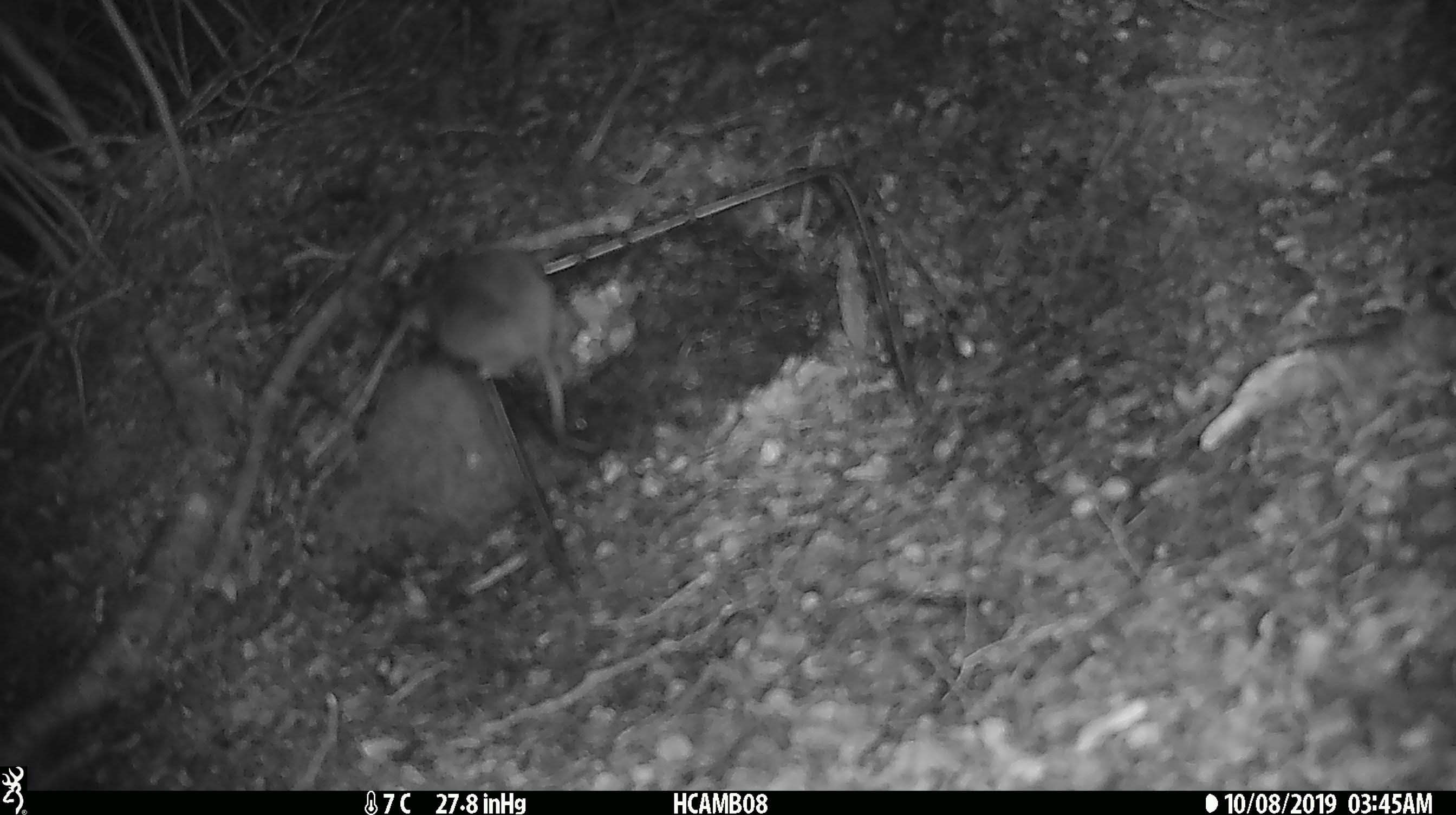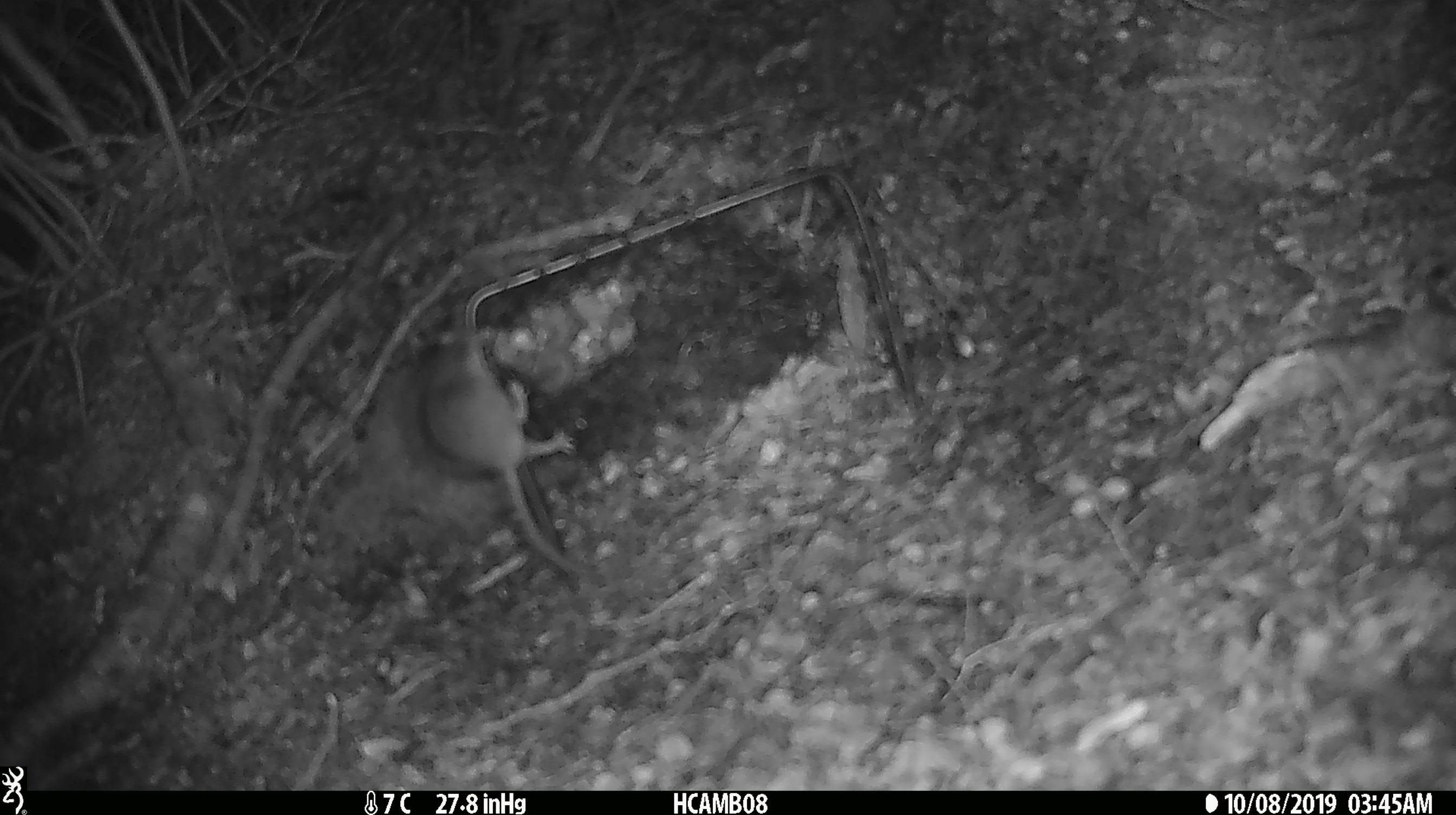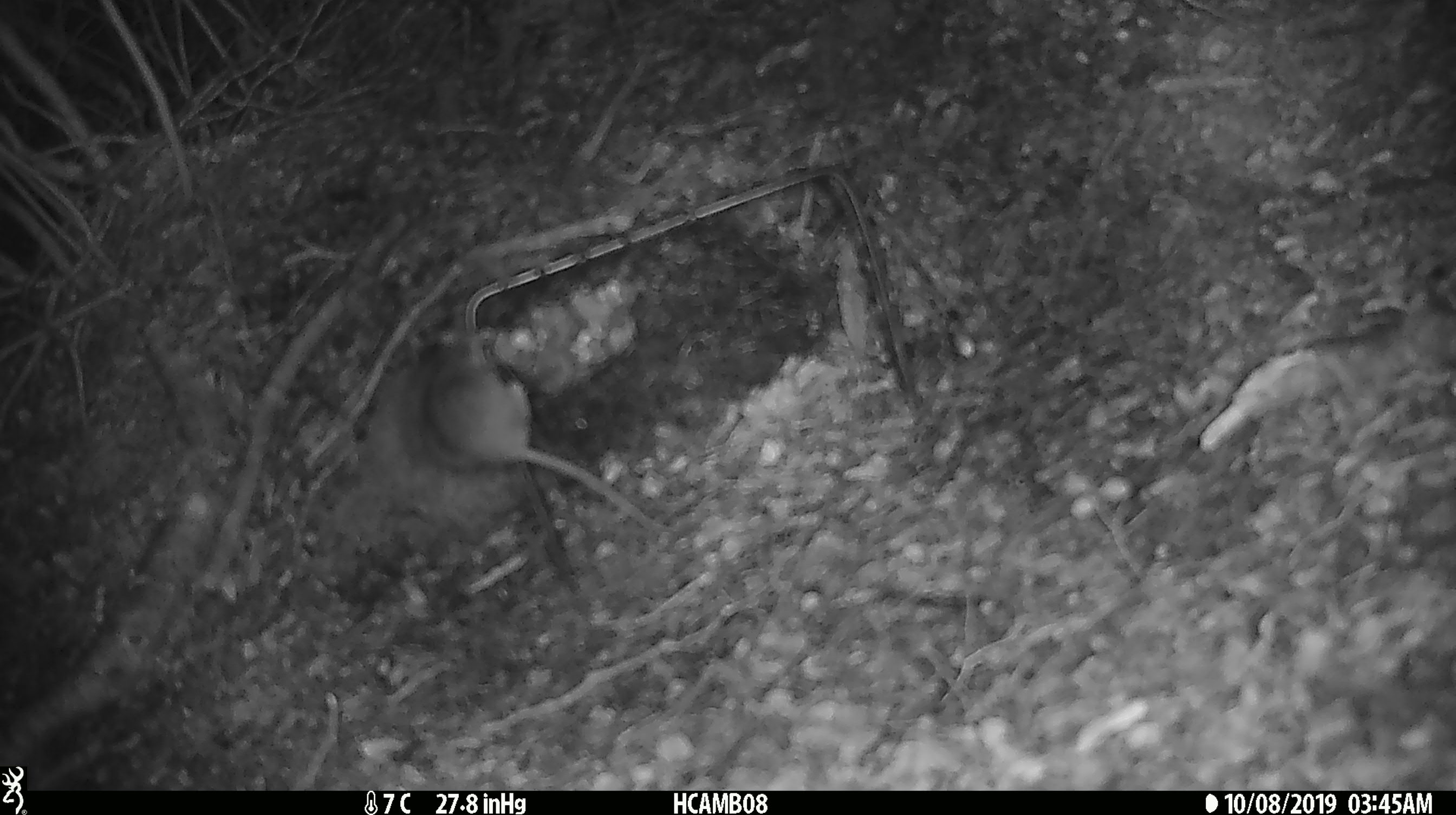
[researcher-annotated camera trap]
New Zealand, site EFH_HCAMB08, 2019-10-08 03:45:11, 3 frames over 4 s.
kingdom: Animalia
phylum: Chordata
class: Mammalia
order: Rodentia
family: Muridae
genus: Mus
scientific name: Mus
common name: mouse